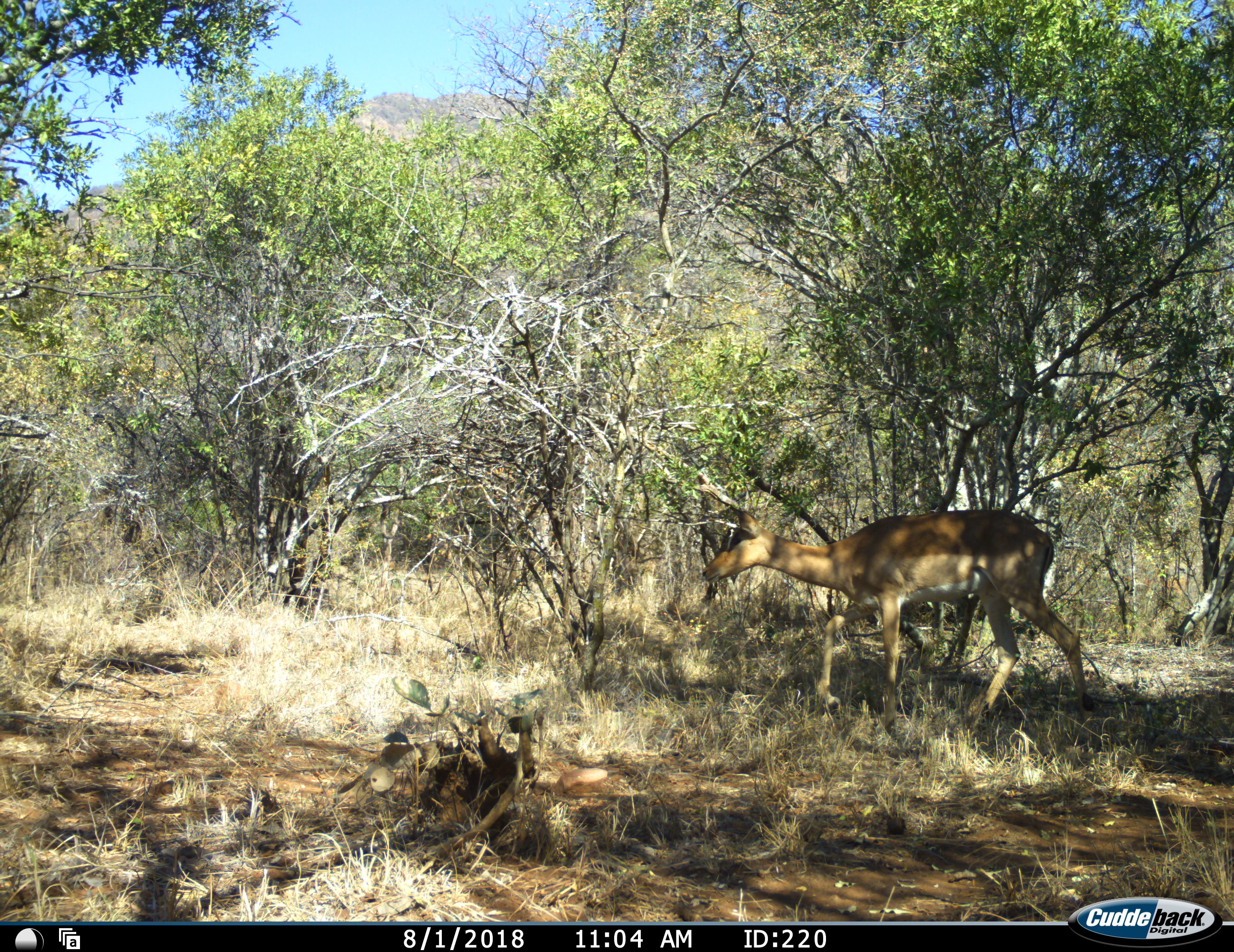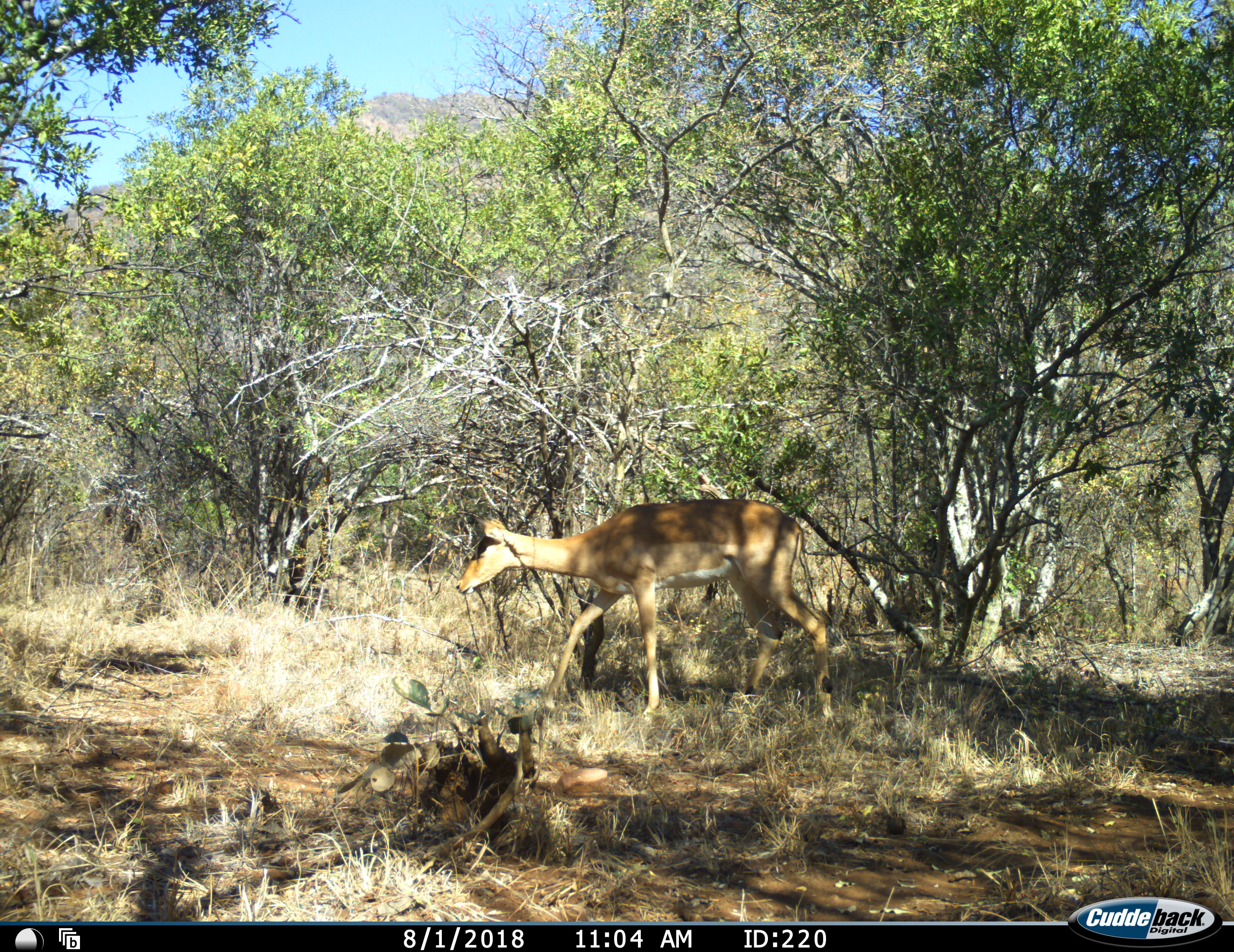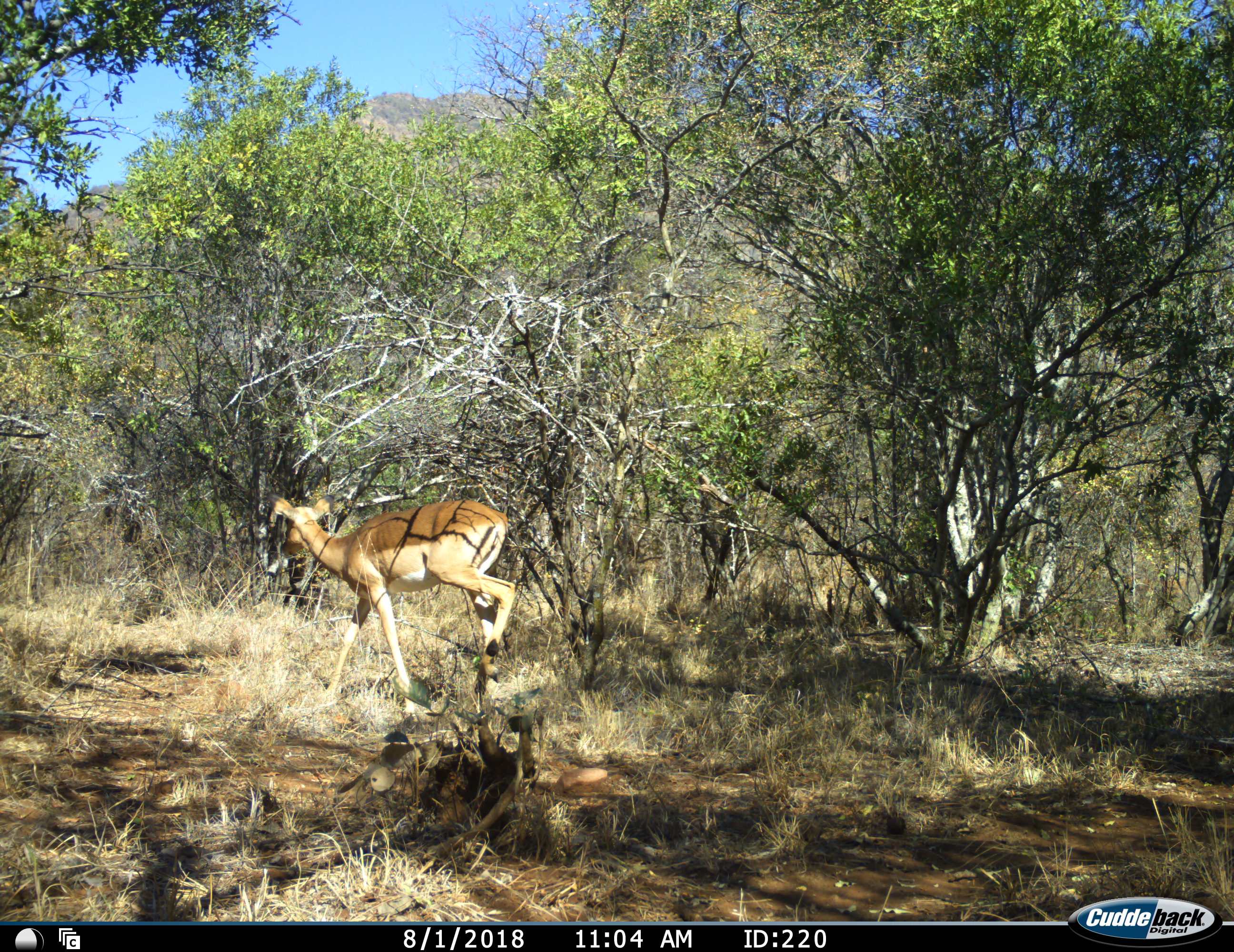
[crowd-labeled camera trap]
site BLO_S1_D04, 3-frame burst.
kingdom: Animalia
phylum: Chordata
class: Mammalia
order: Artiodactyla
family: Bovidae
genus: Aepyceros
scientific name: Aepyceros melampus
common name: impala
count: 1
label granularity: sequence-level